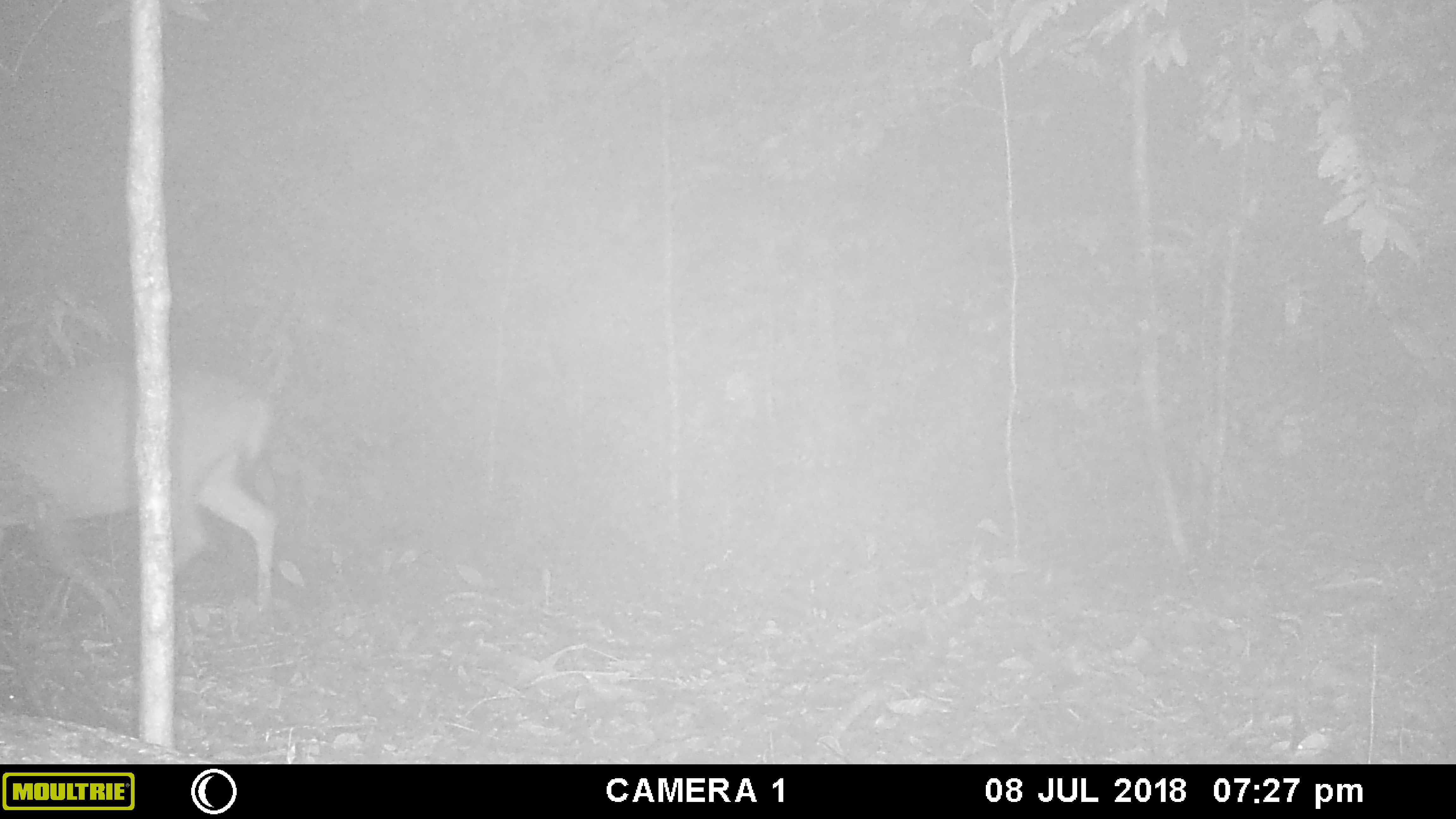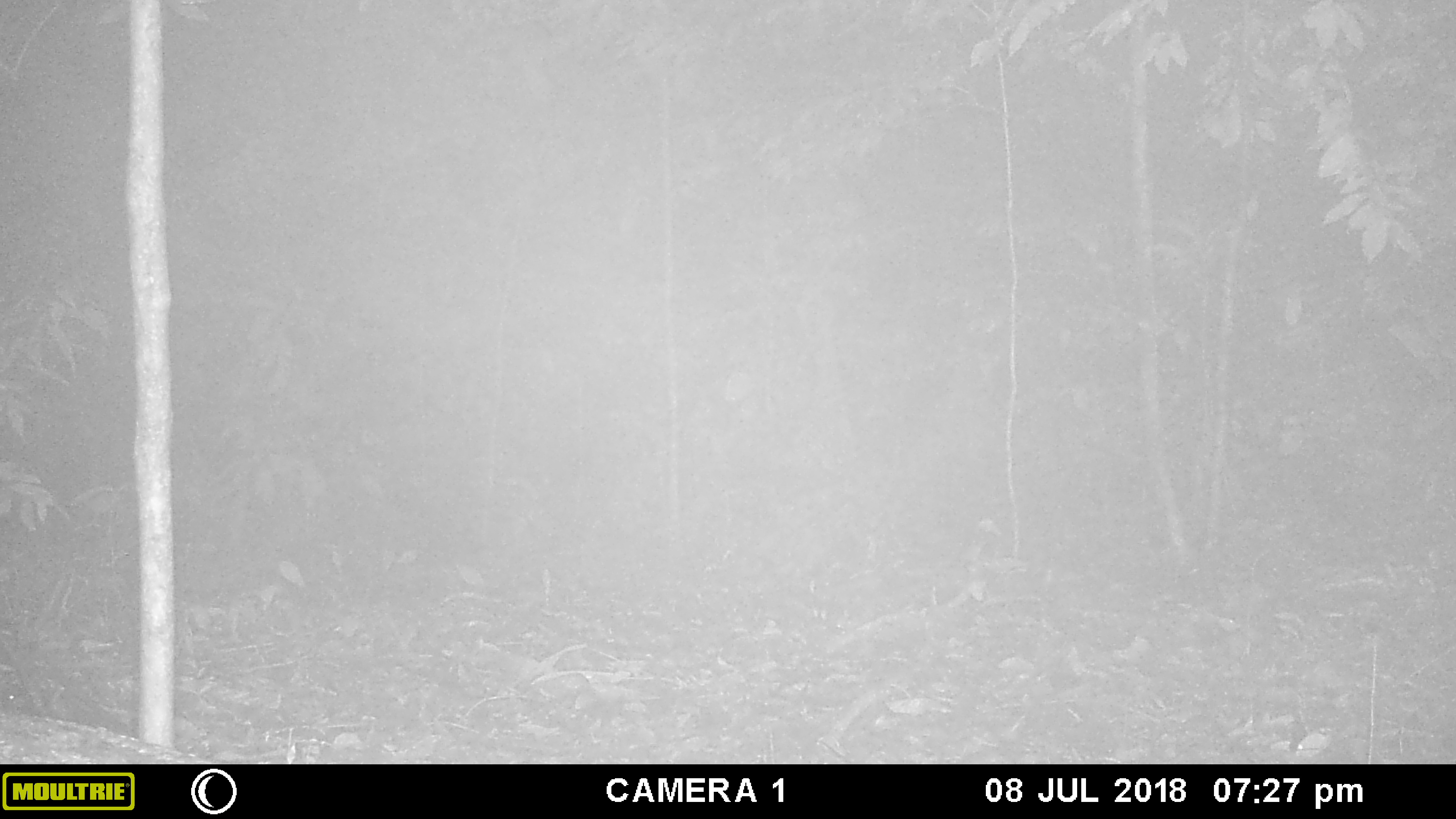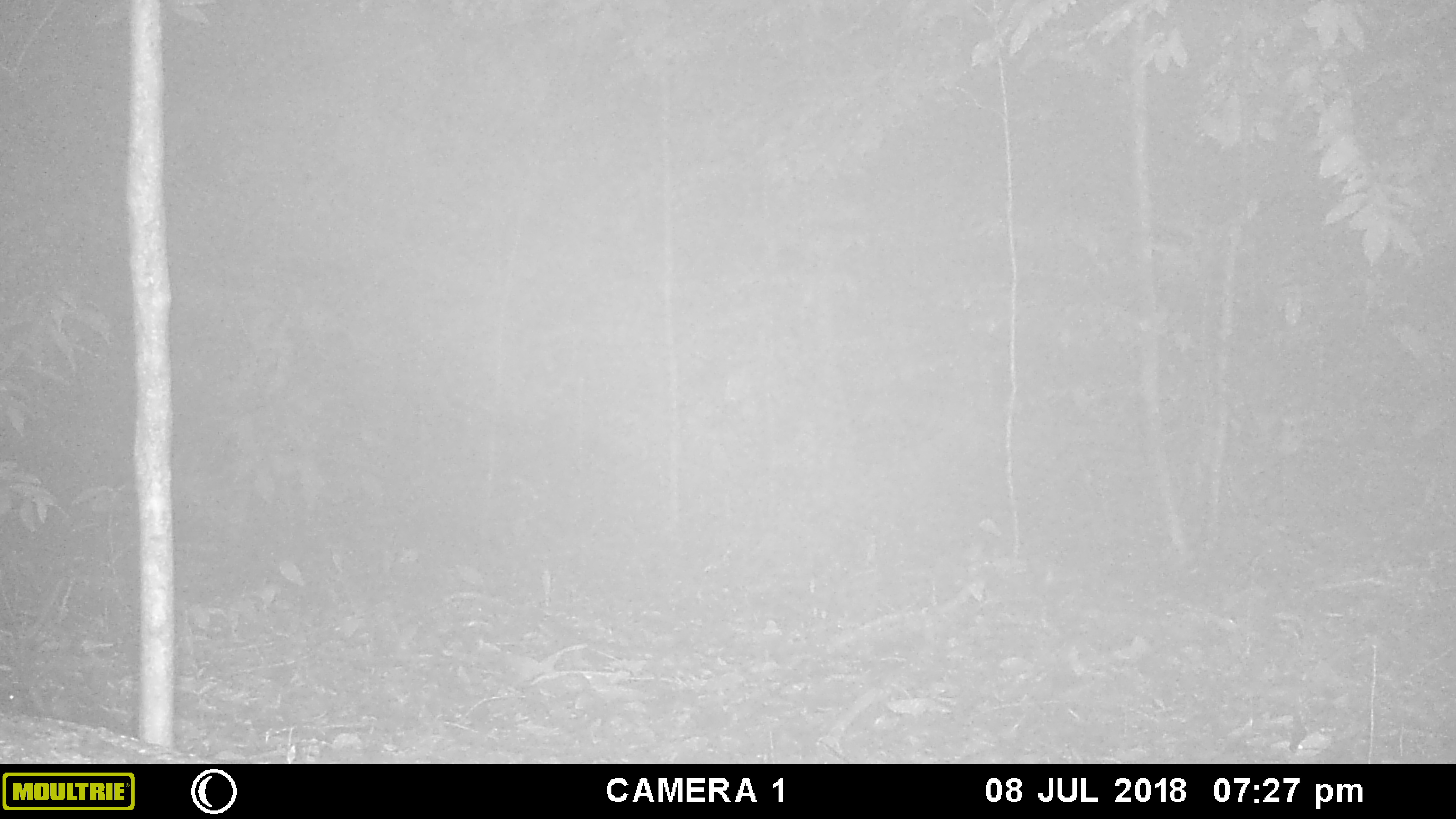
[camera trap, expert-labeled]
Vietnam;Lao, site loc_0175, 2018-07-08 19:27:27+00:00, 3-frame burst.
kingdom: Animalia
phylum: Chordata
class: Mammalia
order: Artiodactyla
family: Cervidae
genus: Muntiacus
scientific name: Muntiacus vuquangensis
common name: large-antlered muntjac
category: large antlered muntjac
Large antlered muntjac (large-antlered muntjac) (Muntiacus vuquangensis). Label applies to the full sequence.